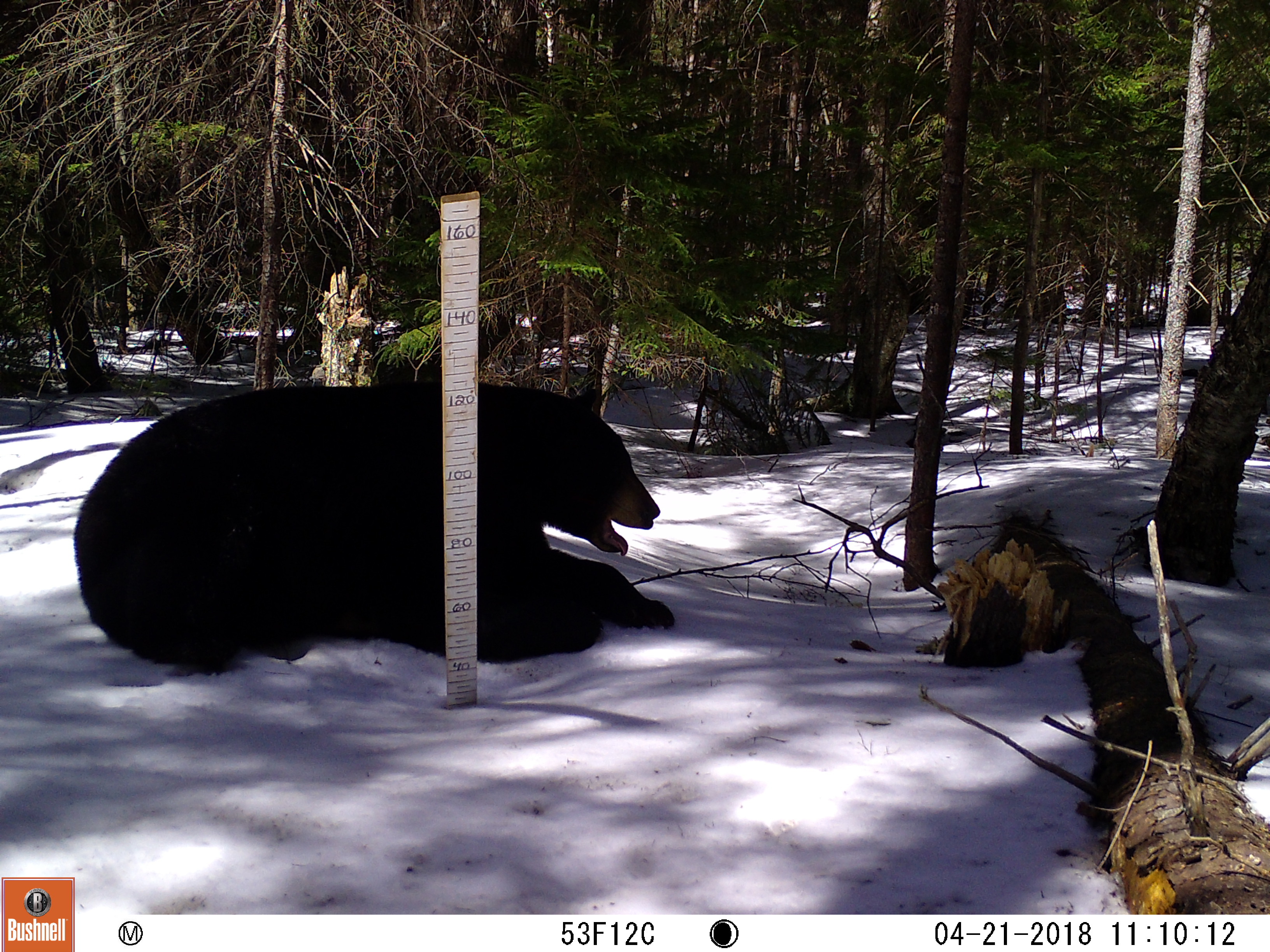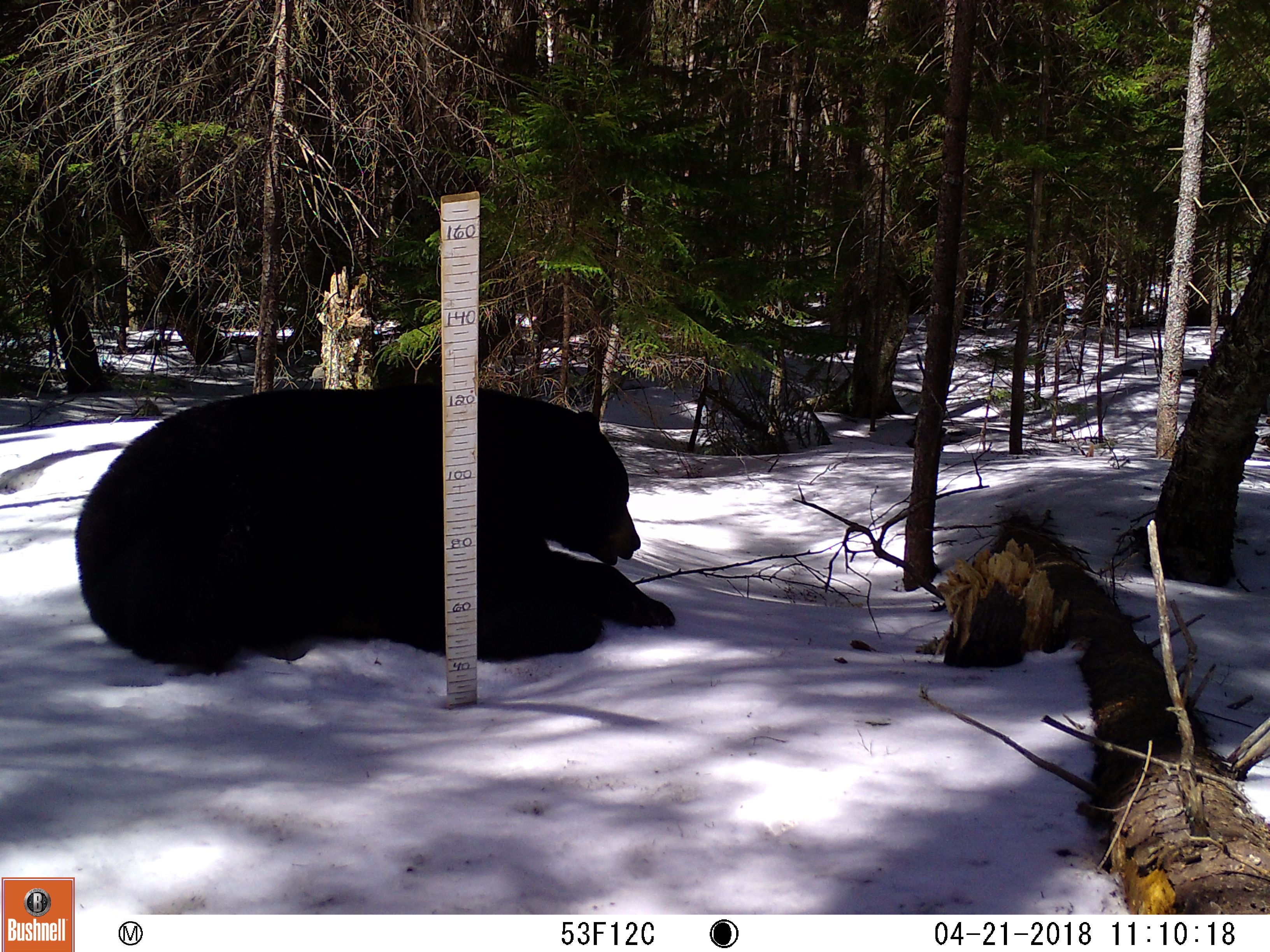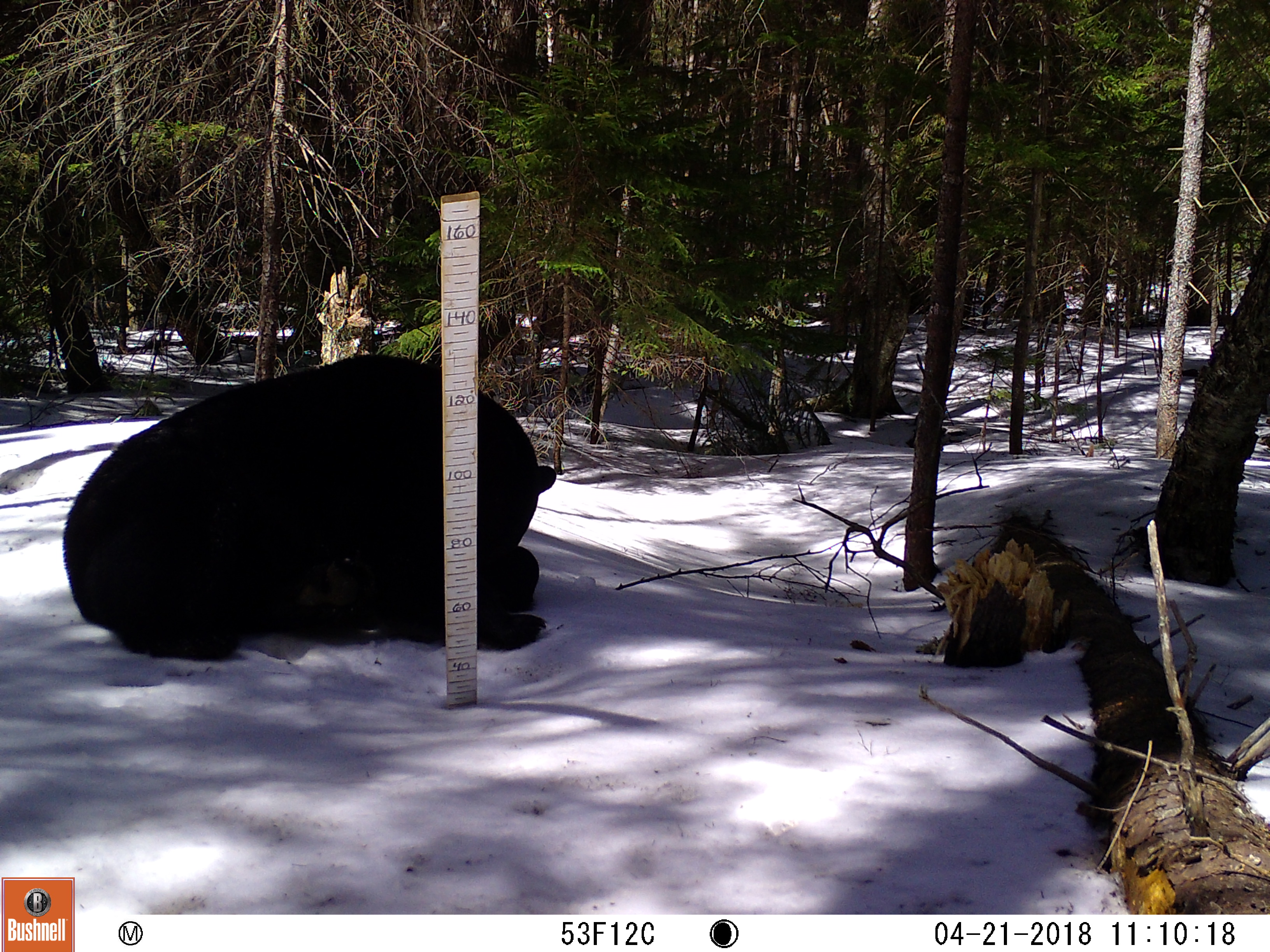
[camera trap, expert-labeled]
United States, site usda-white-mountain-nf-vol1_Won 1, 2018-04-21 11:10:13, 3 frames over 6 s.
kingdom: Animalia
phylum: Chordata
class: Mammalia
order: Carnivora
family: Ursidae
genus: Ursus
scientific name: Ursus americanus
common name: black bear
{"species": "black bear (Ursus americanus)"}